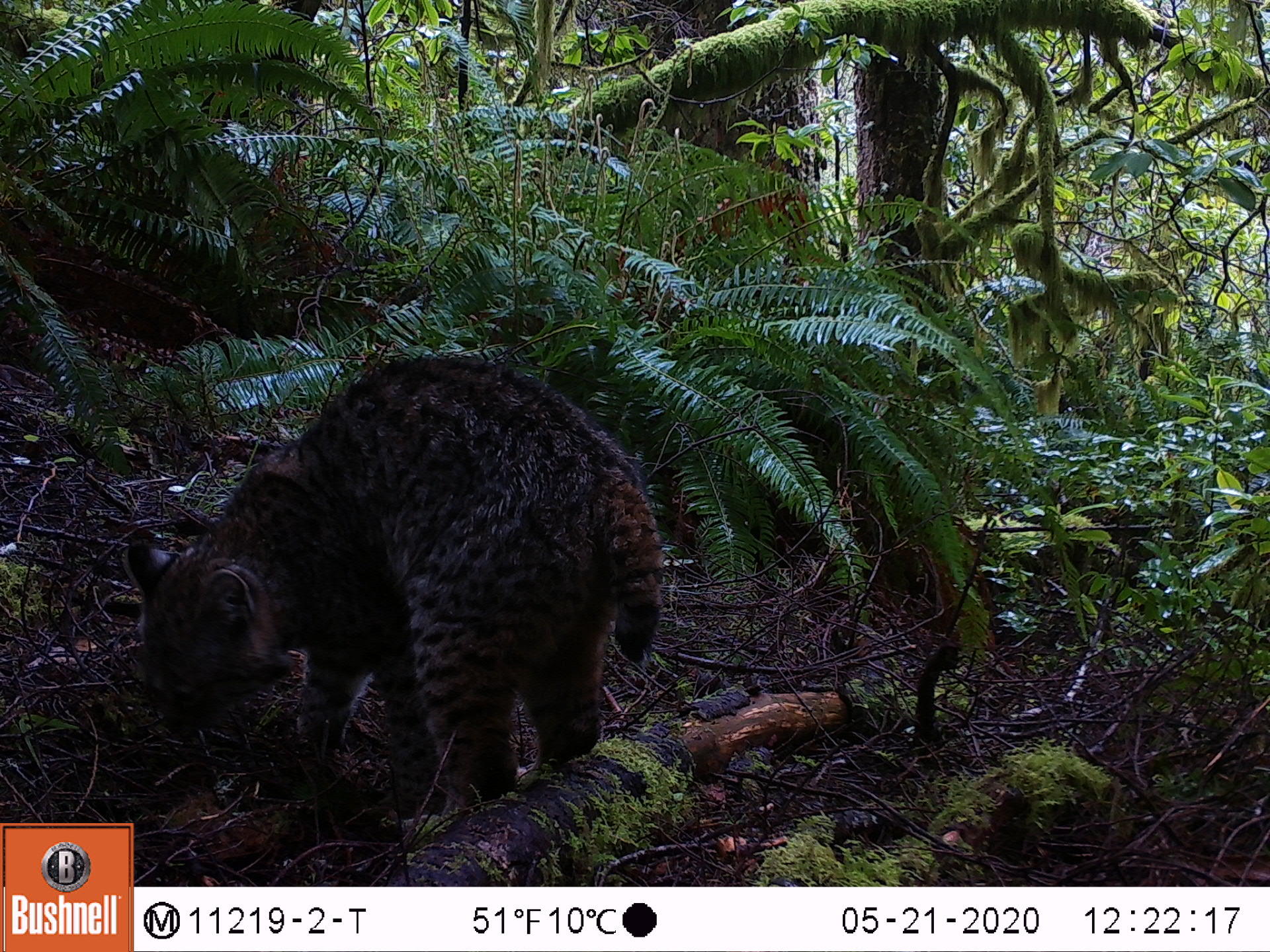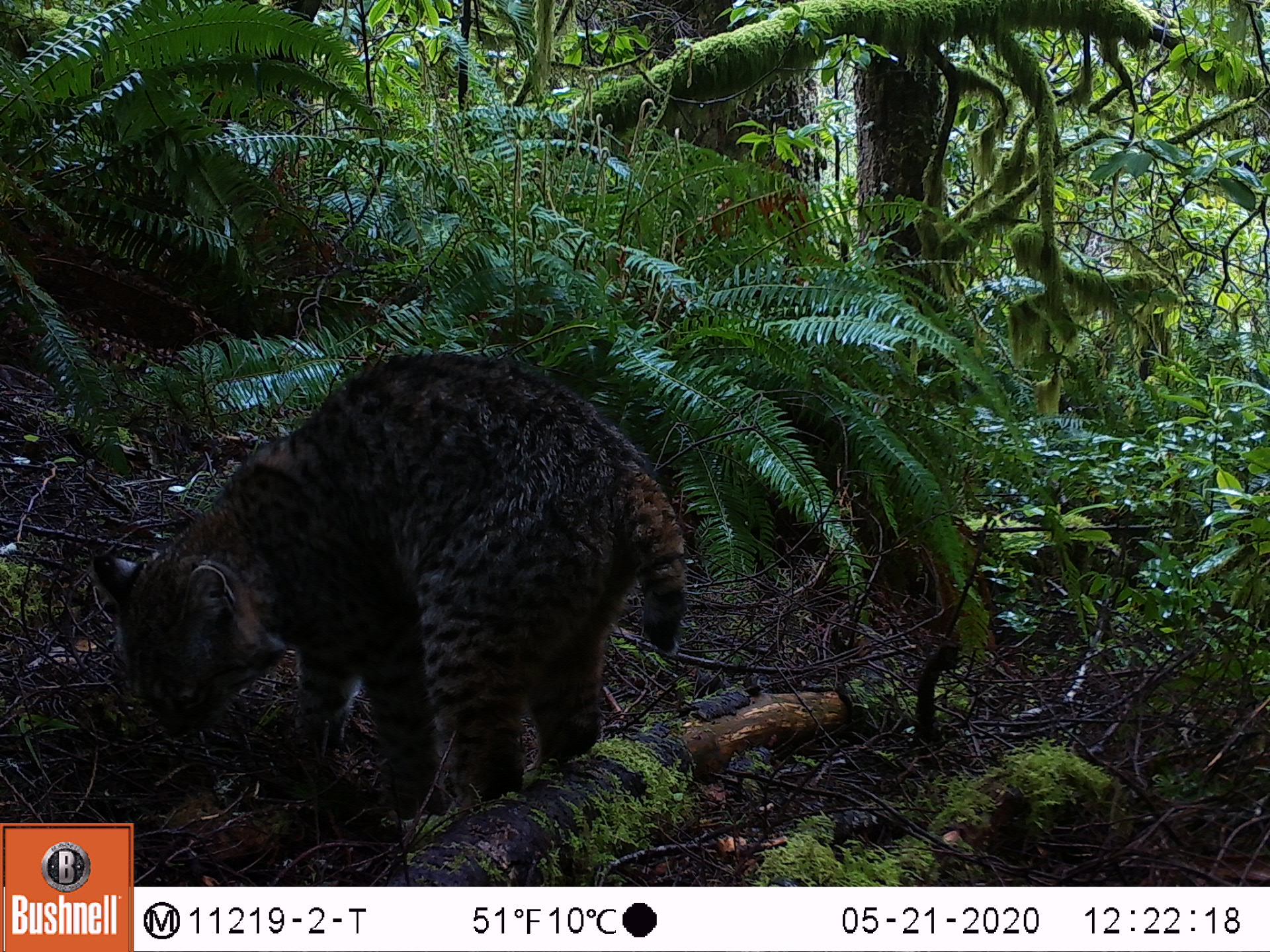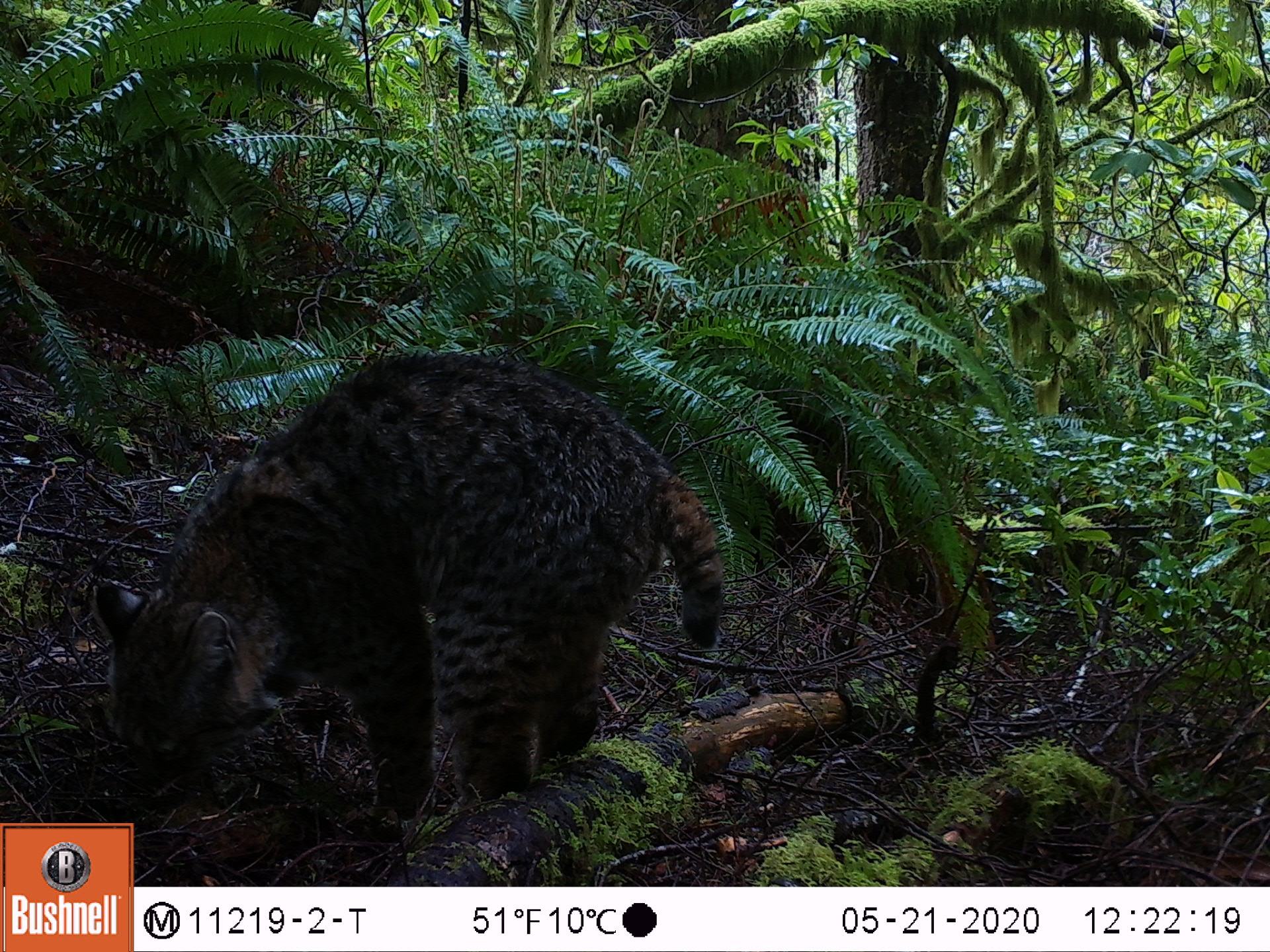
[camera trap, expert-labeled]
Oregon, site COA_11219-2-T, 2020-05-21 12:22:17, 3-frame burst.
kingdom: Animalia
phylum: Chordata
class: Mammalia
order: Carnivora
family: Felidae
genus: Lynx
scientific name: Lynx rufus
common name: bobcat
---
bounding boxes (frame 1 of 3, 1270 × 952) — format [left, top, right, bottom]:
bobcat: [106, 343, 676, 815]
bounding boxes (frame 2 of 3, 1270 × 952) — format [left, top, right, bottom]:
bobcat: [84, 338, 704, 816]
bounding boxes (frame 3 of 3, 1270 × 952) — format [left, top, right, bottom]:
bobcat: [82, 338, 747, 818]